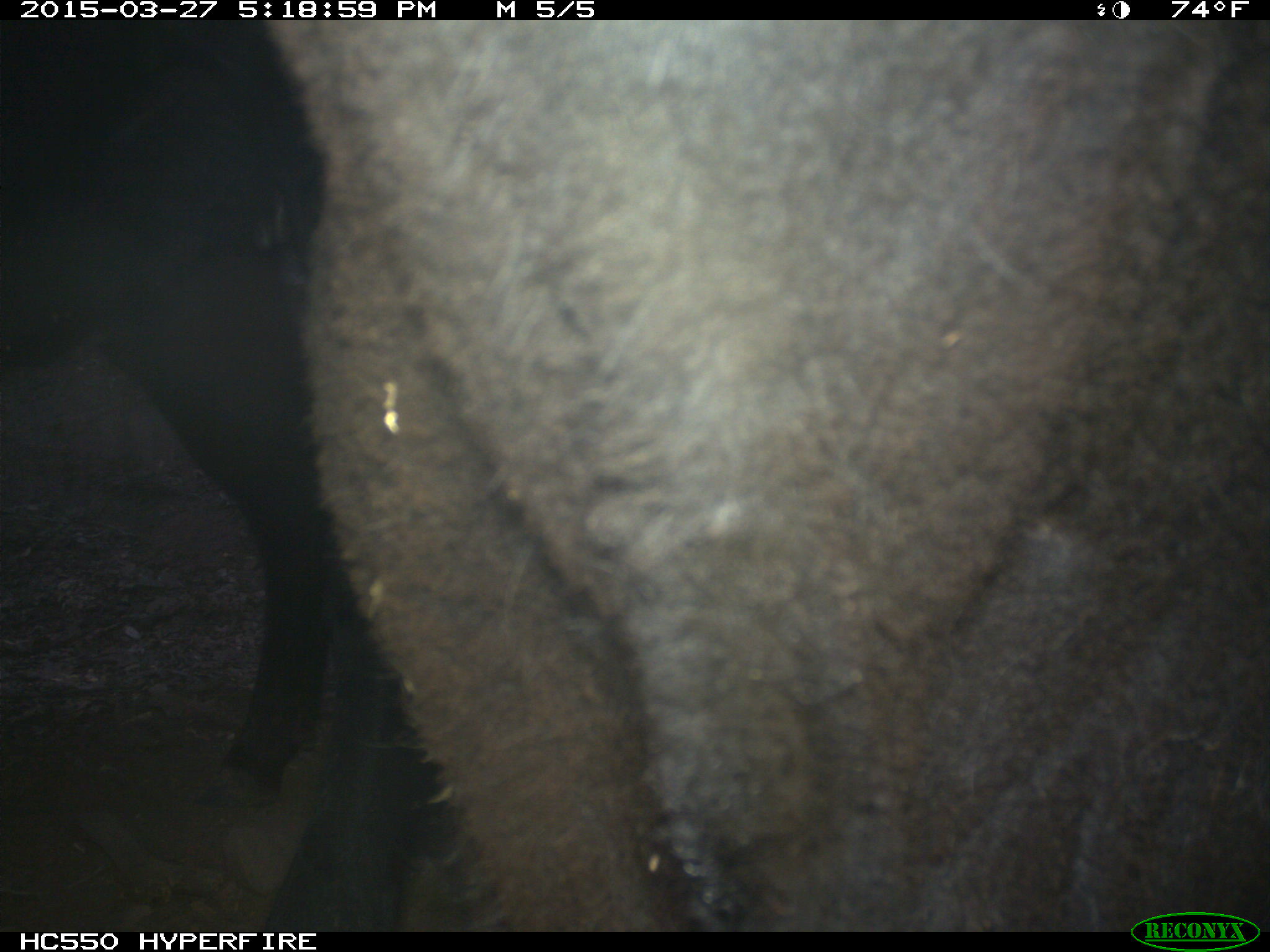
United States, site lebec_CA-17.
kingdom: Animalia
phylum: Chordata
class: Mammalia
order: Artiodactyla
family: Bovidae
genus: Bos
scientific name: Bos taurus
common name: domestic cow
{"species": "Bos taurus (domestic cow)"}